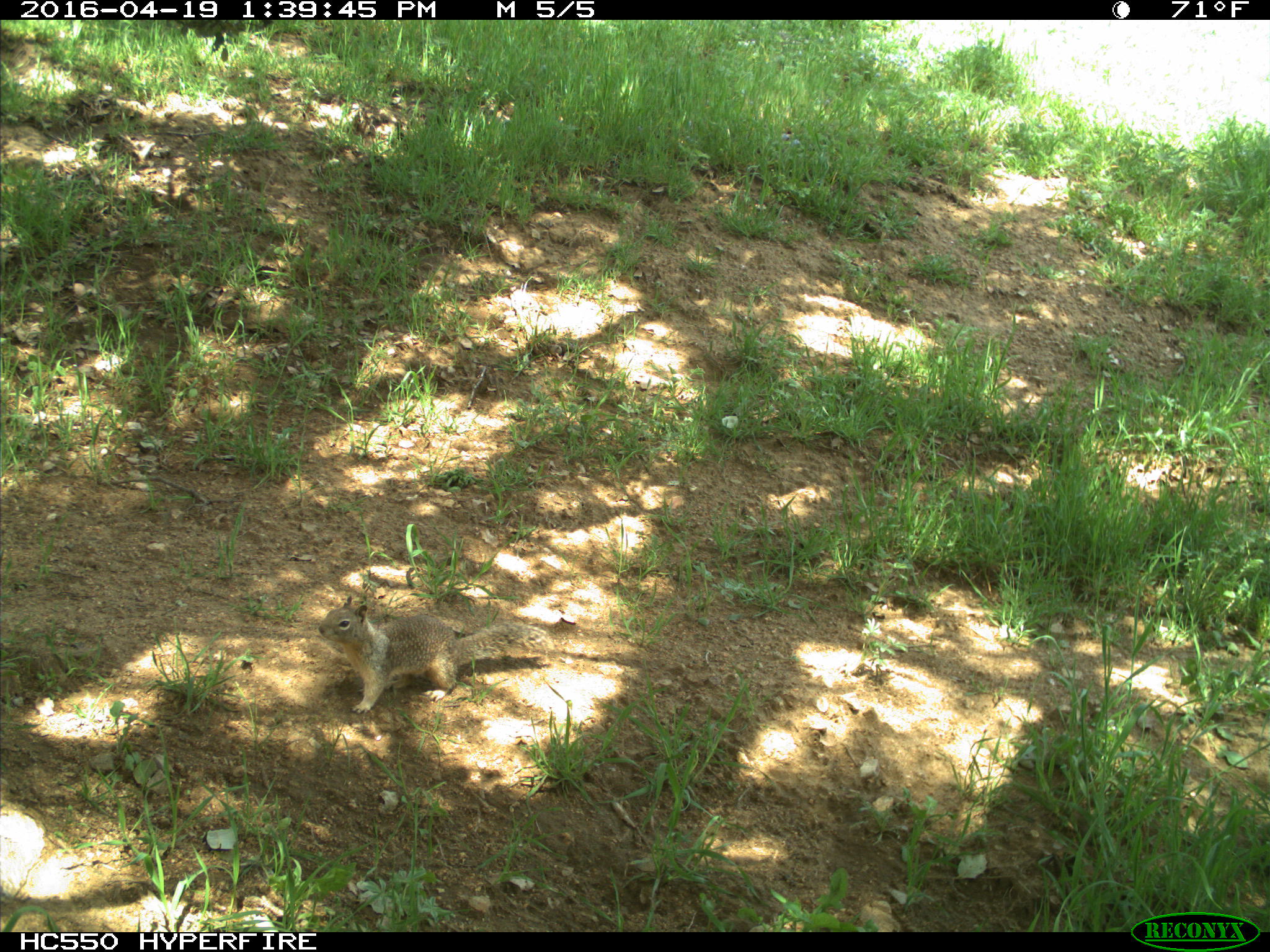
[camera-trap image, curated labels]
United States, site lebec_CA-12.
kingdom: Animalia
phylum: Chordata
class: Mammalia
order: Rodentia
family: Sciuridae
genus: Otospermophilus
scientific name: Otospermophilus beecheyi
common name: california ground squirrel